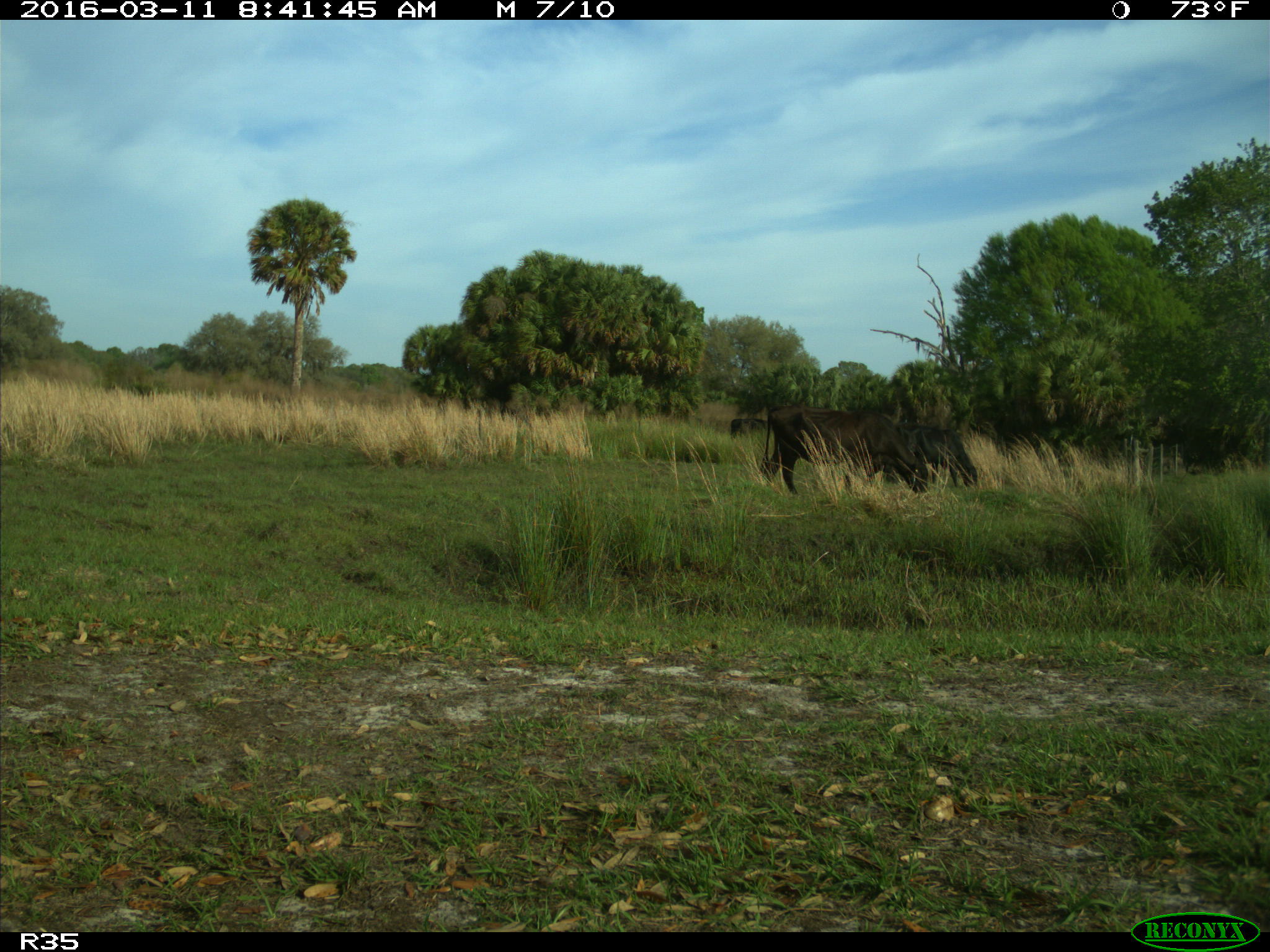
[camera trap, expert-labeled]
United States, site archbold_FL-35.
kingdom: Animalia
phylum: Chordata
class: Mammalia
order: Artiodactyla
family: Bovidae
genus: Bos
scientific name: Bos taurus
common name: domestic cow